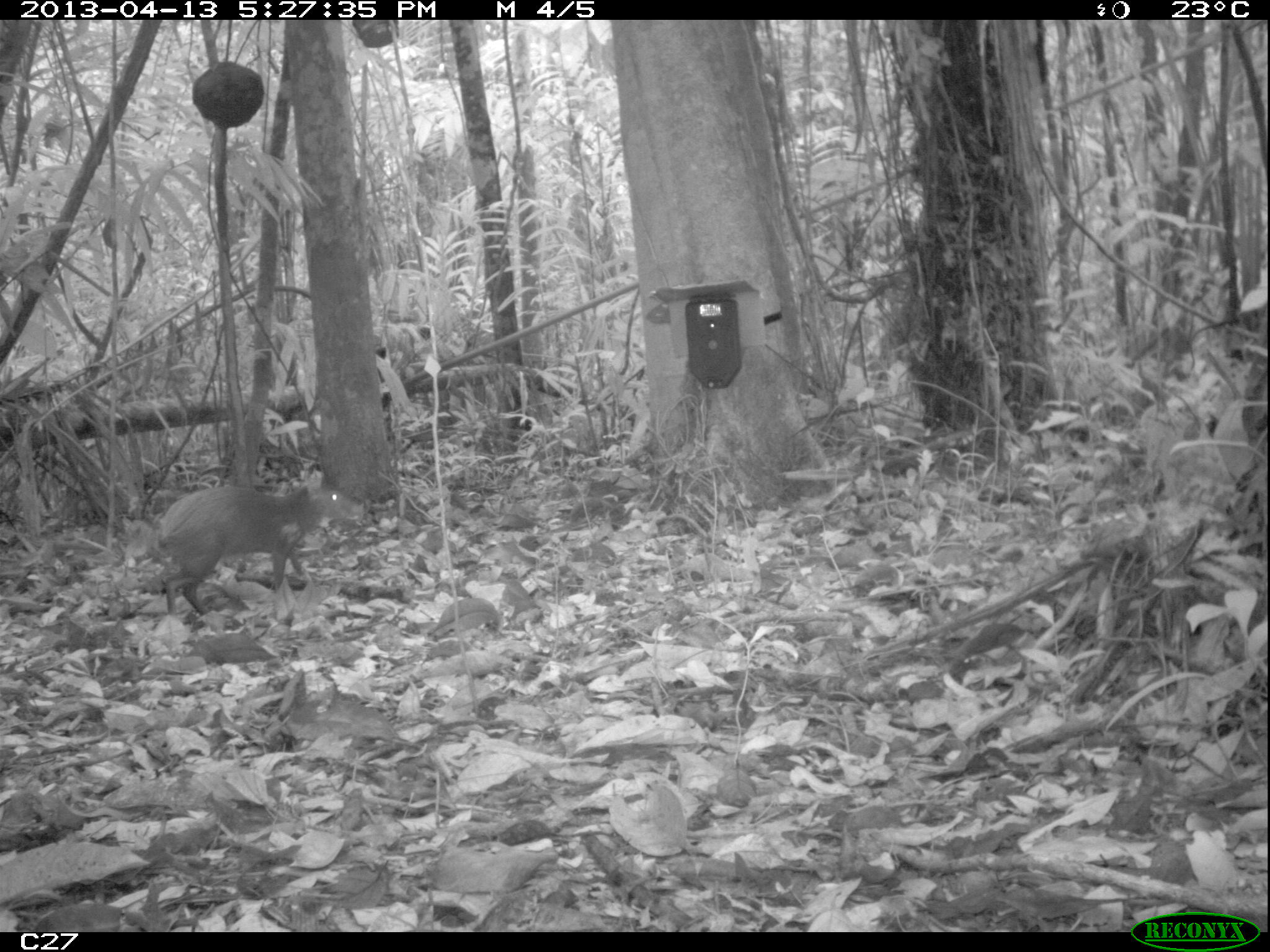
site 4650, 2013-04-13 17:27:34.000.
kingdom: Animalia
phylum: Chordata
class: Mammalia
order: Rodentia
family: Dasyproctidae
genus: Dasyprocta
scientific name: Dasyprocta leporina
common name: red-rumped agouti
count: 2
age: adult